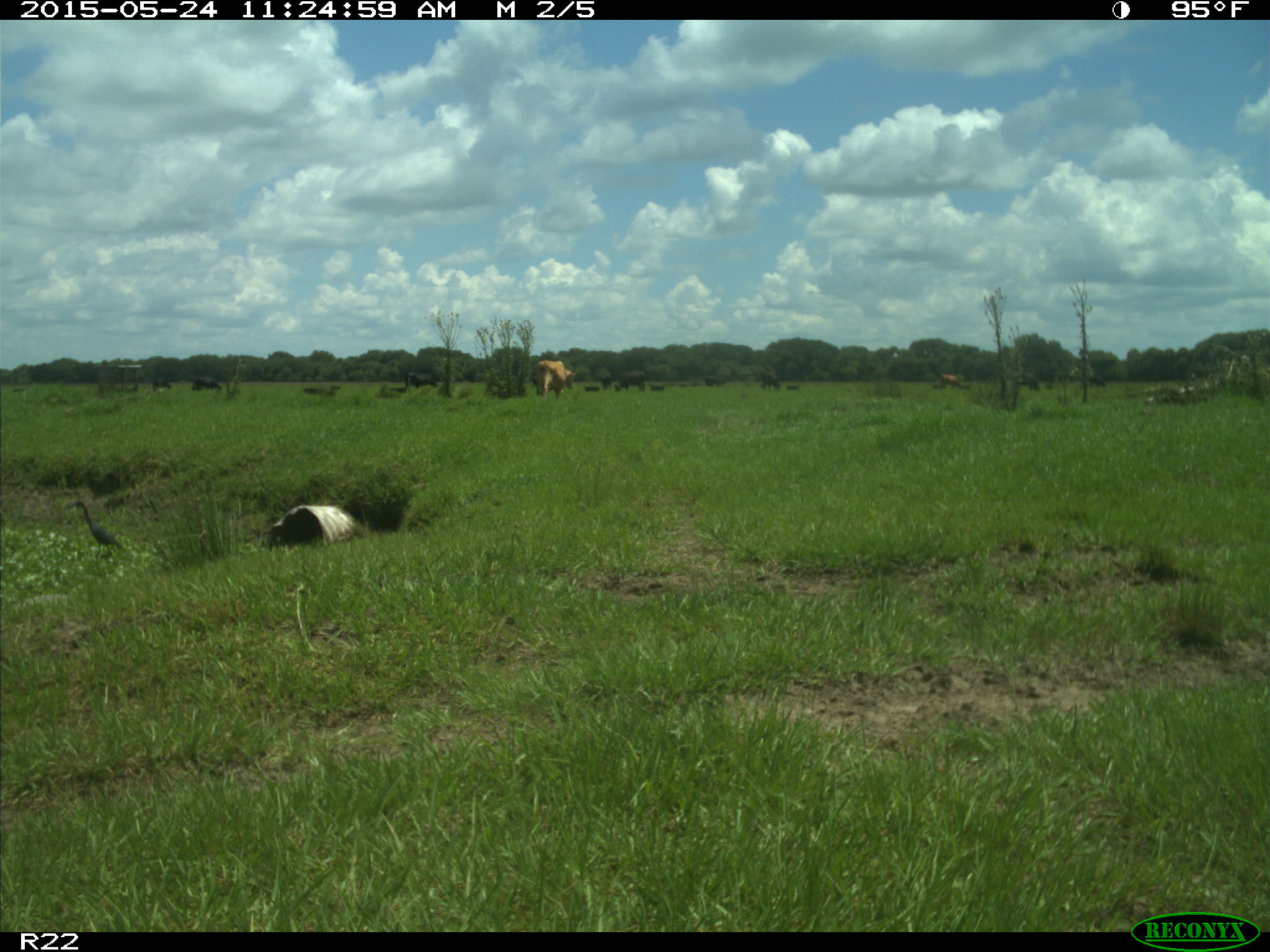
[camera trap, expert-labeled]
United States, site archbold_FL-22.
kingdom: Animalia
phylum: Chordata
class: Mammalia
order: Artiodactyla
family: Suidae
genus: Sus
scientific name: Sus scrofa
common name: wild boar